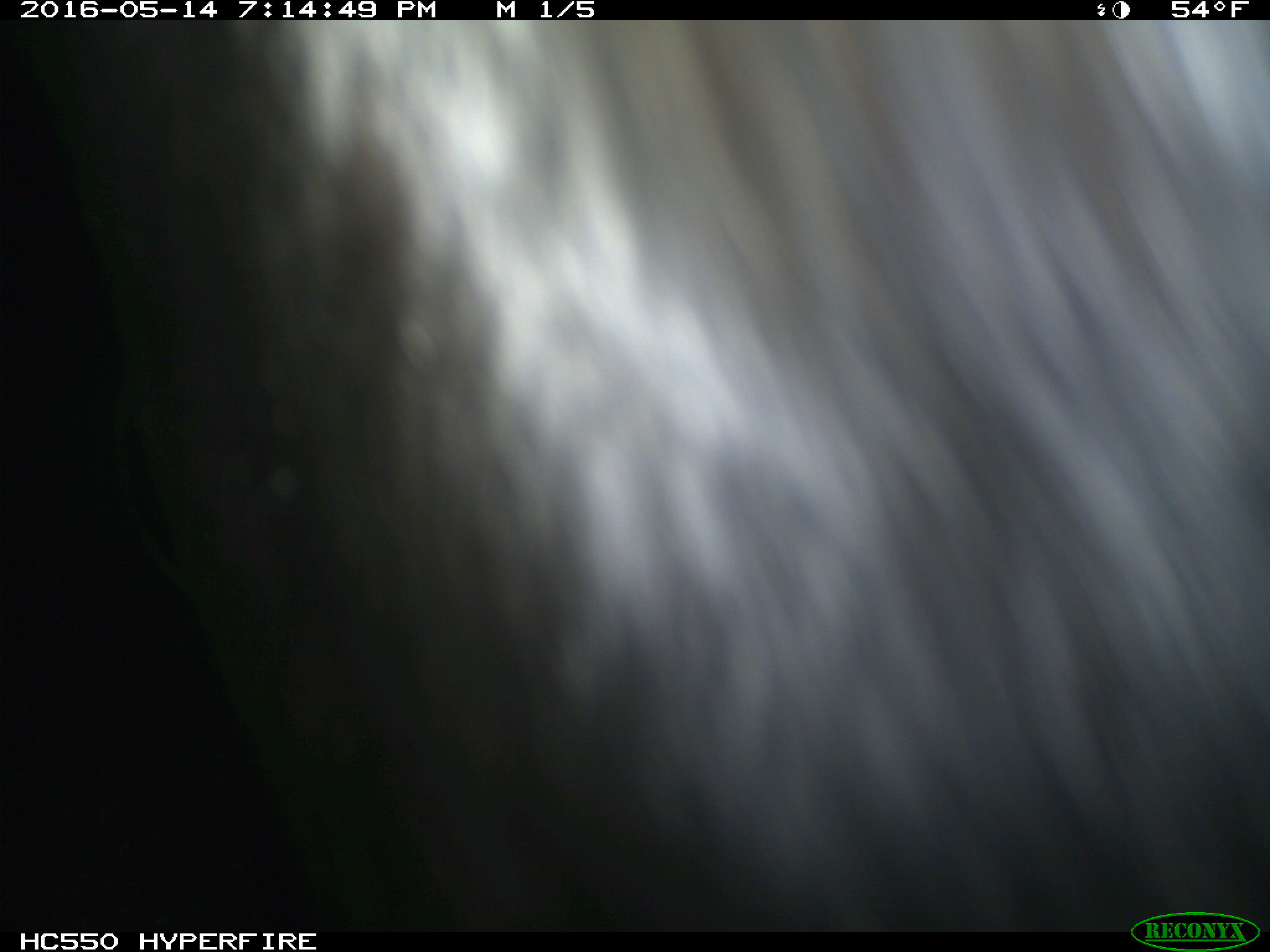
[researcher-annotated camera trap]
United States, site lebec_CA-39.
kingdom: Animalia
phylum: Chordata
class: Mammalia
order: Artiodactyla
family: Bovidae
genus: Bos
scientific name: Bos taurus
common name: domestic cow